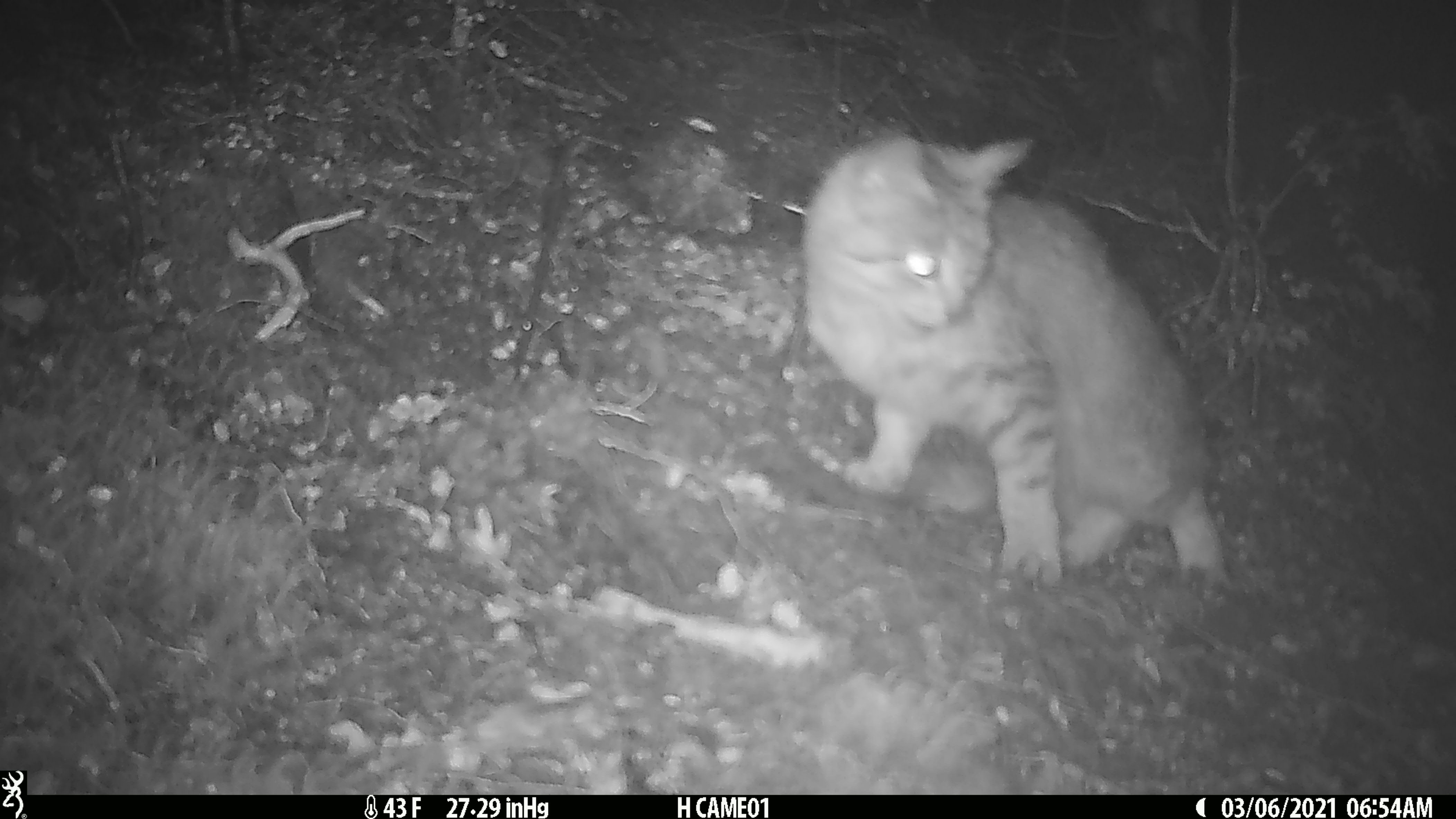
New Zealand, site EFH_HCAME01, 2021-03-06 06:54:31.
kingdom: Animalia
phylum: Chordata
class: Mammalia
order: Carnivora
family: Felidae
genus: Felis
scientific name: Felis catus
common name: domestic cat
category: cat